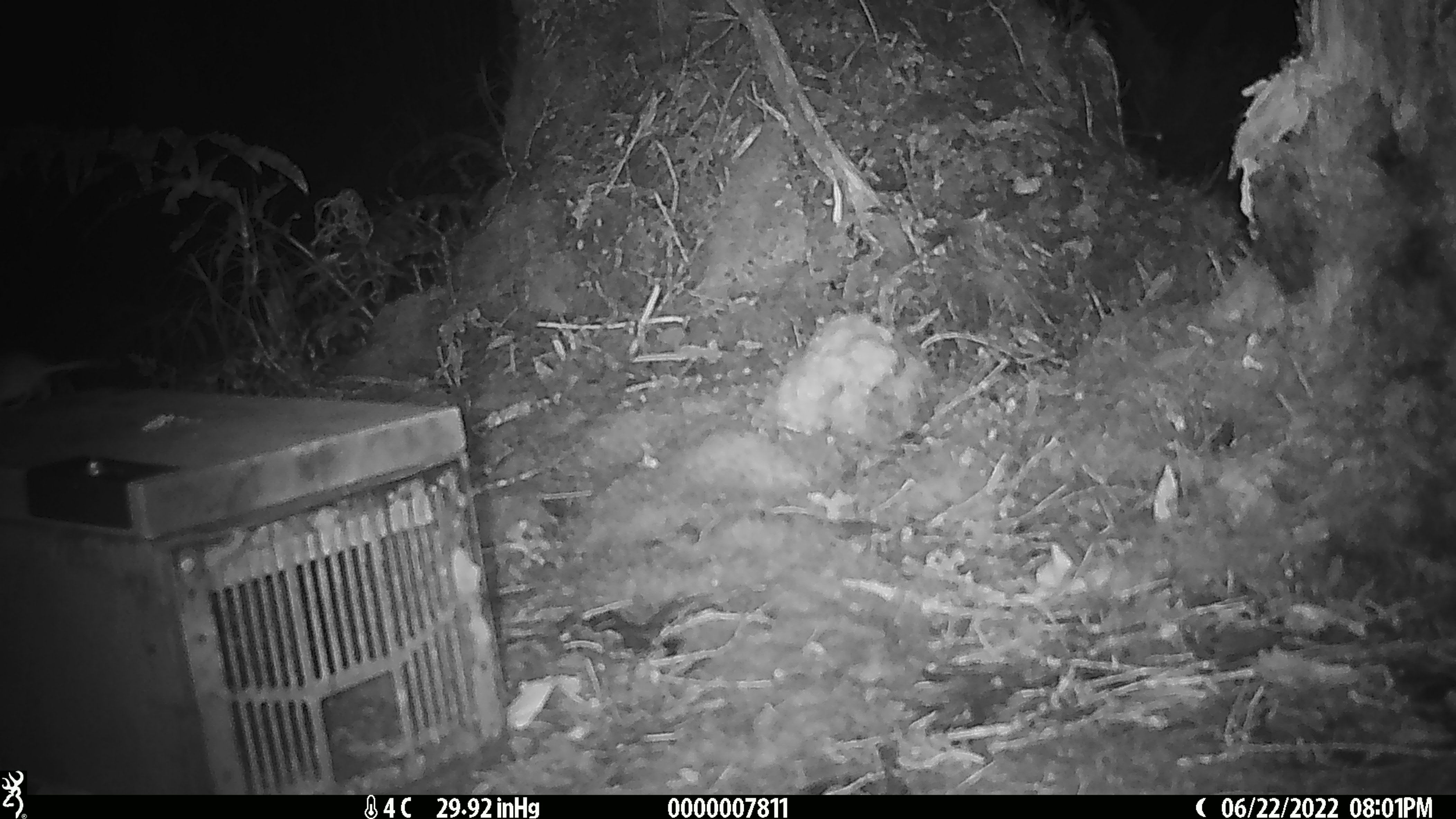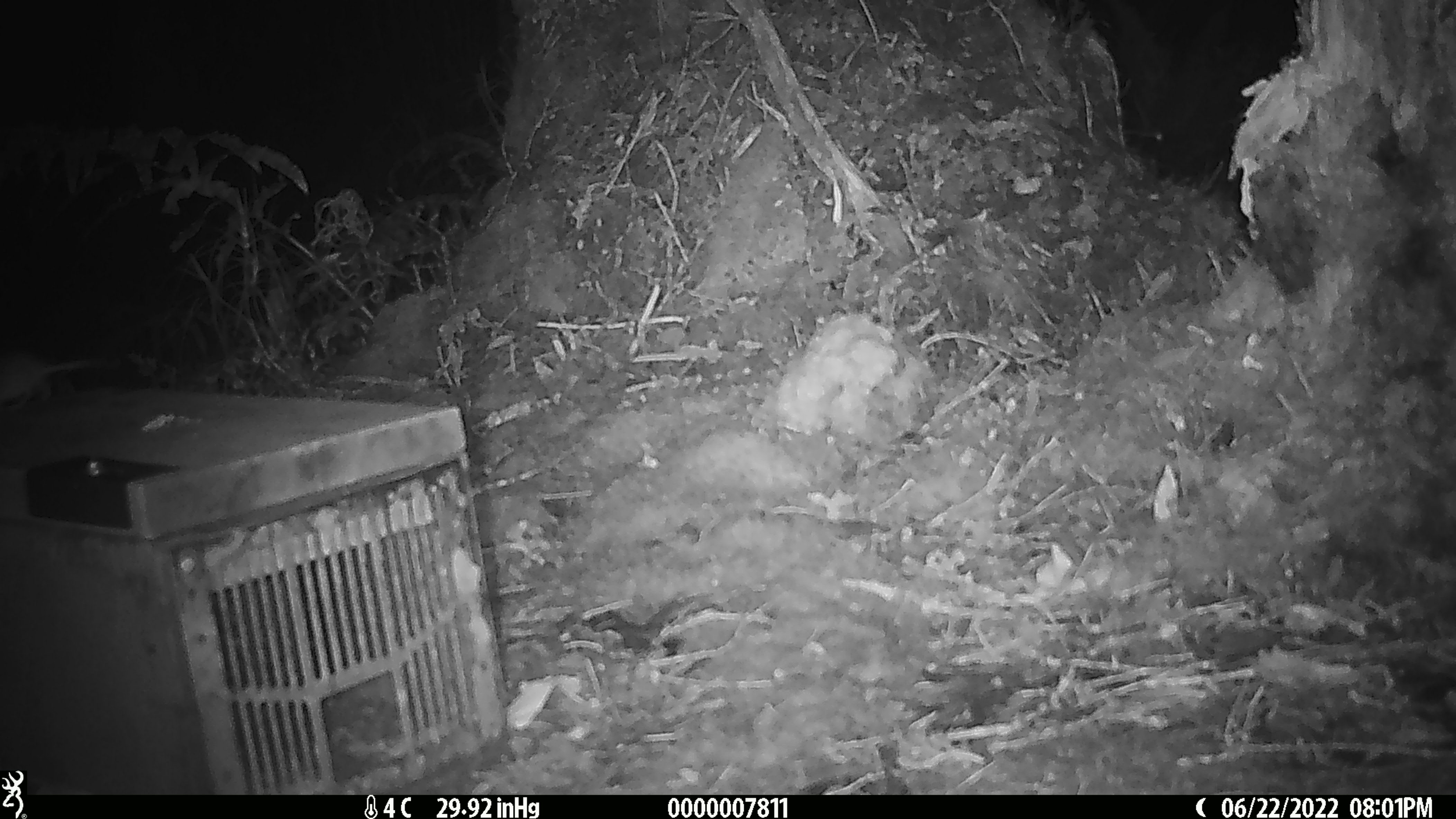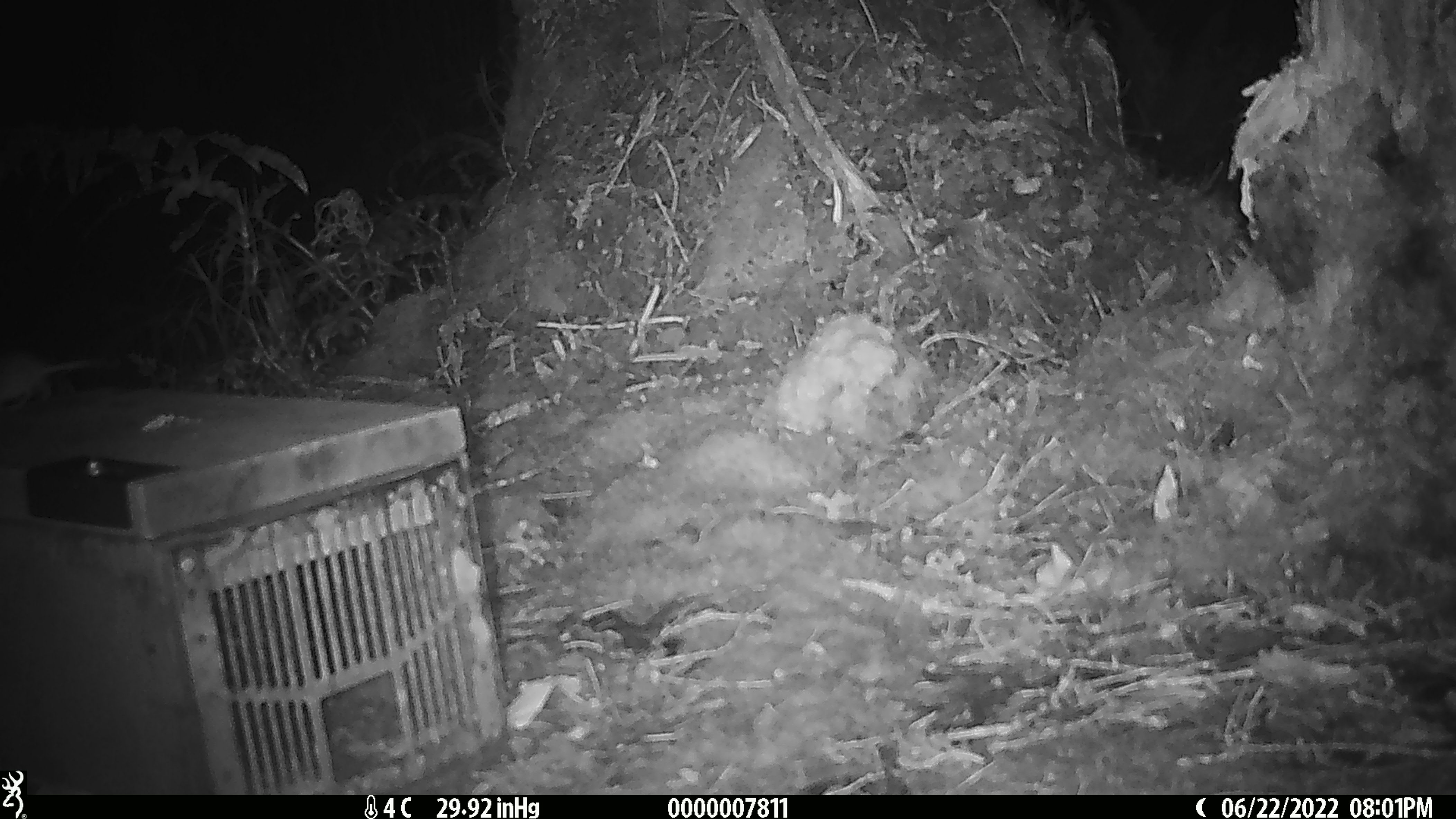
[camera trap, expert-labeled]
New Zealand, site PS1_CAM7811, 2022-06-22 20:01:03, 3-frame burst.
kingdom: Animalia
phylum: Chordata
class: Mammalia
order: Rodentia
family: Muridae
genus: Mus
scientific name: Mus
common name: mouse